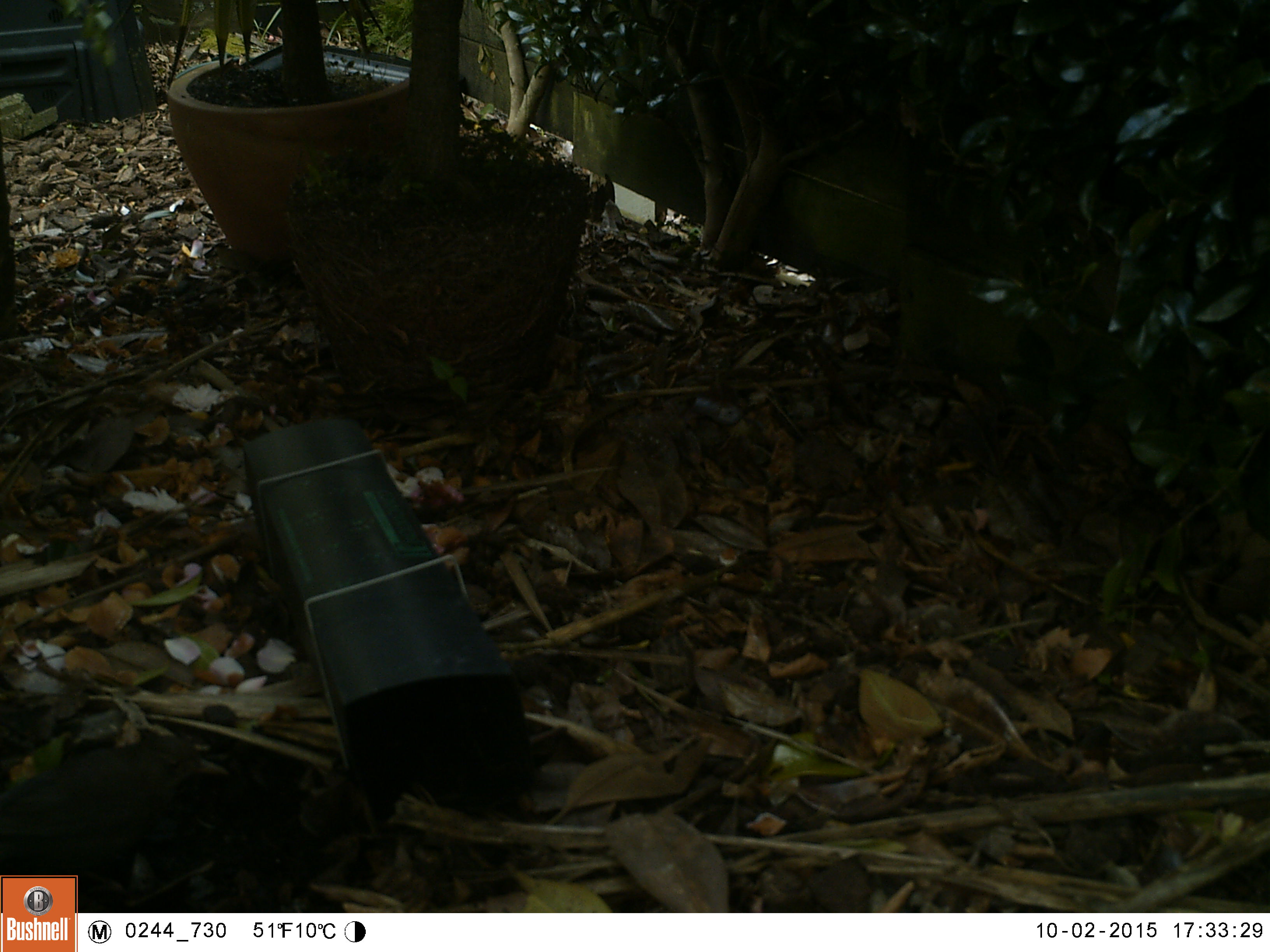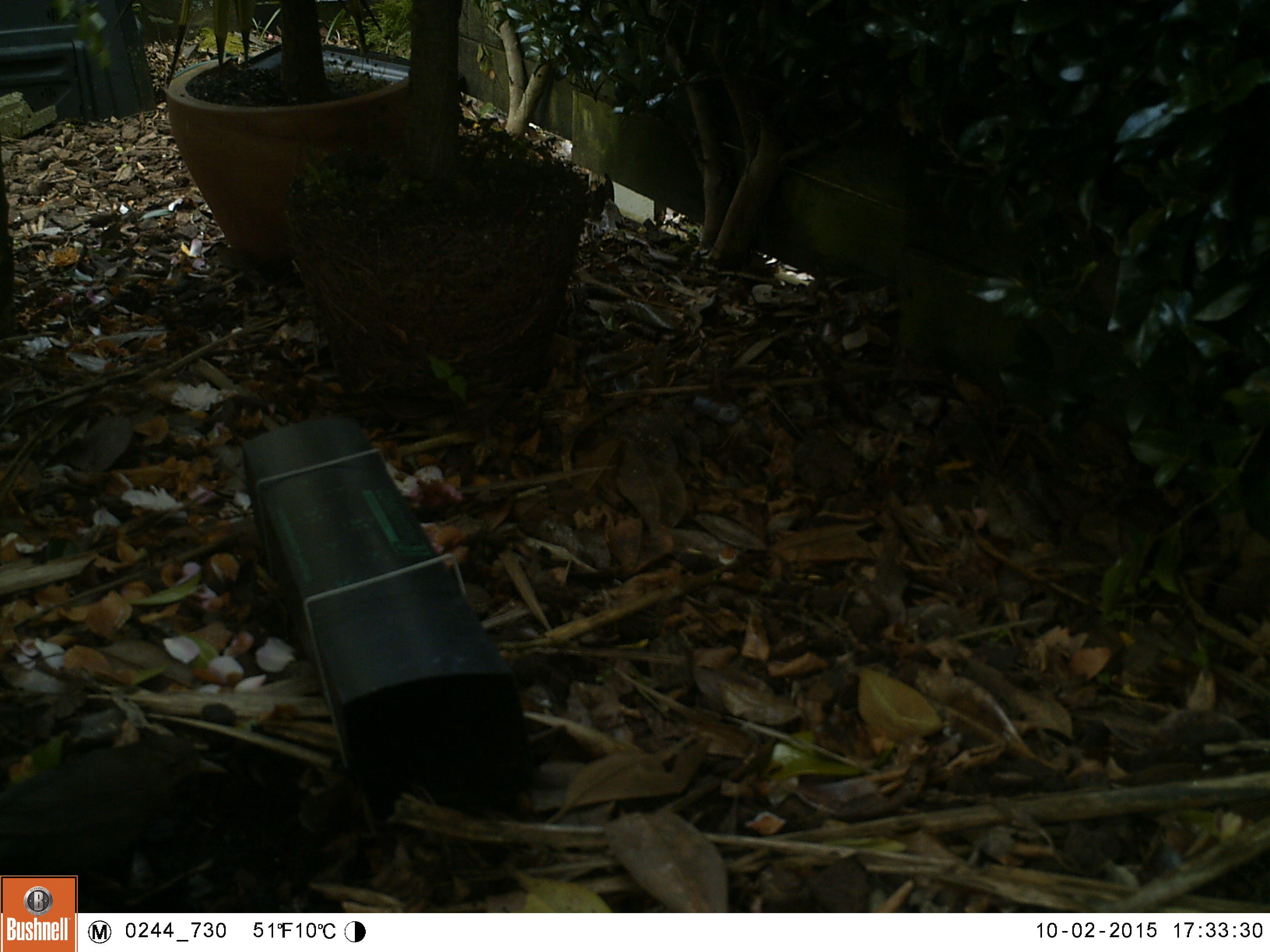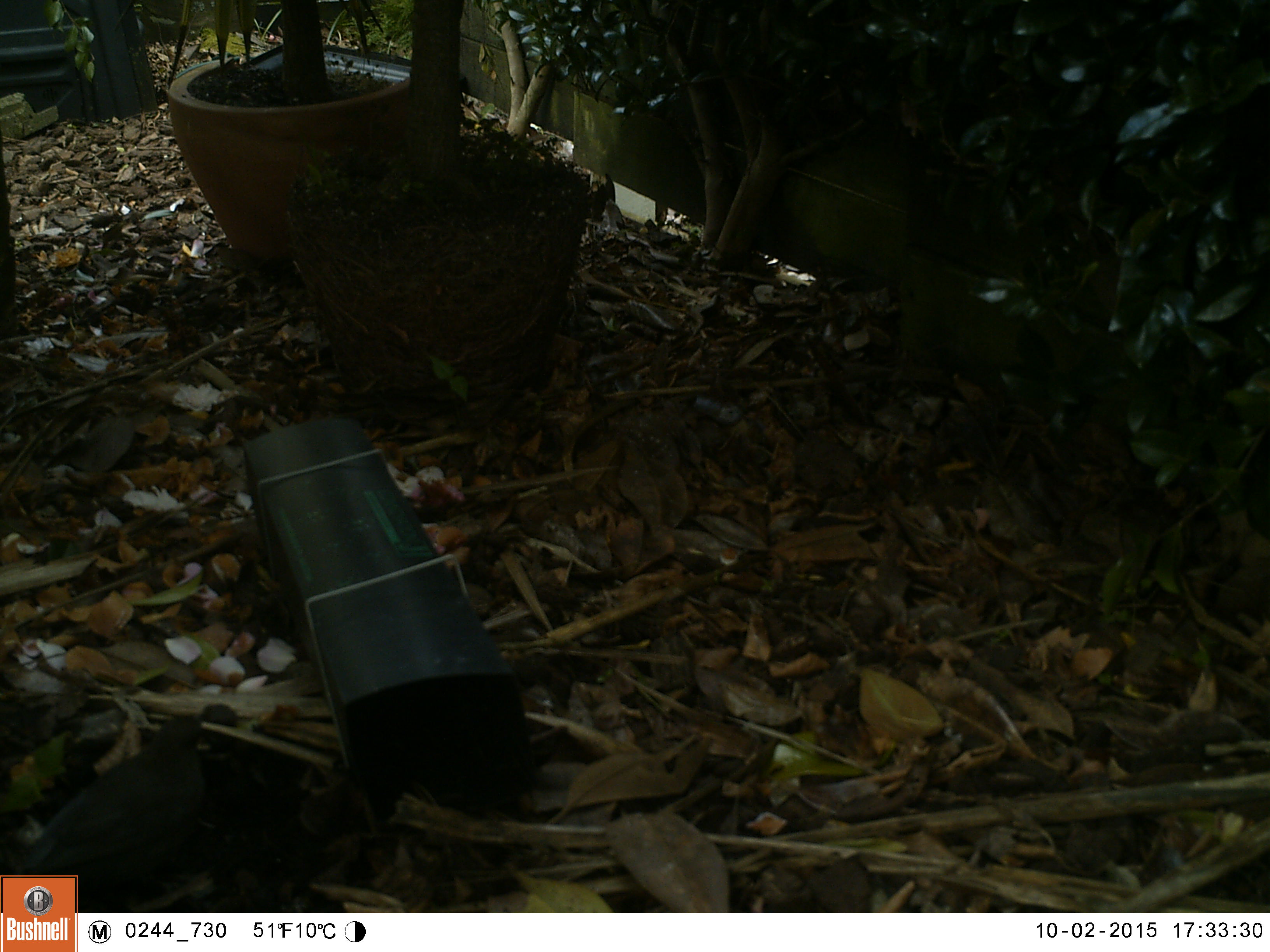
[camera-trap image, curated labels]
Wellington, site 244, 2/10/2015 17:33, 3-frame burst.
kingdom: Animalia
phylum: Chordata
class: Aves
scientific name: Aves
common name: bird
Bird (Aves).